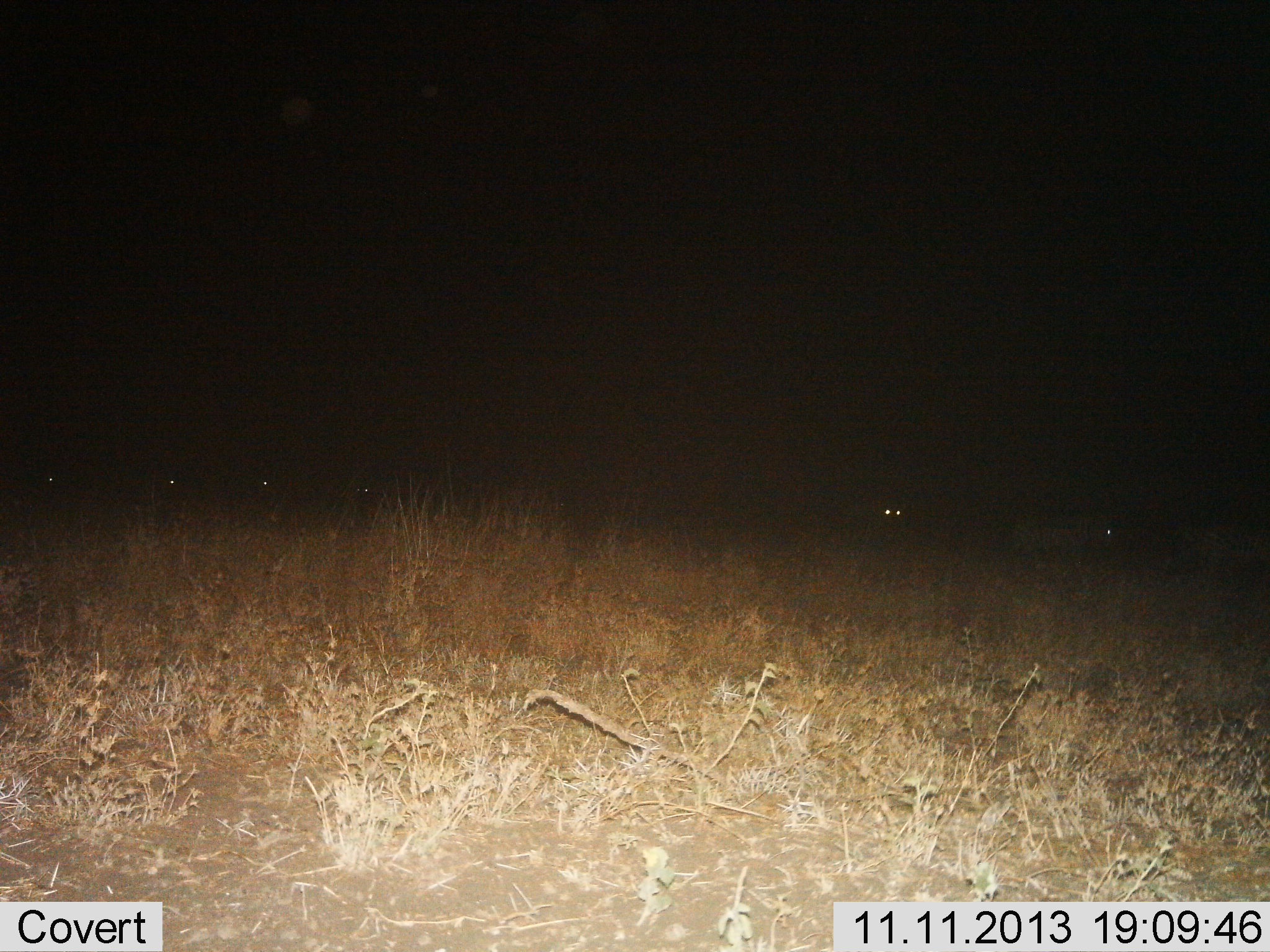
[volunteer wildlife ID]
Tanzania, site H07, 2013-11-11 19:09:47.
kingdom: Animalia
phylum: Chordata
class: Mammalia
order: Artiodactyla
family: Bovidae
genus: Connochaetes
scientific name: Connochaetes taurinus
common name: blue wildebeest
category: wildebeest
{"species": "wildebeest (blue wildebeest) (Connochaetes taurinus)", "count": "6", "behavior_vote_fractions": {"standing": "60%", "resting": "0%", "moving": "40%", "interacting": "0%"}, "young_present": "0%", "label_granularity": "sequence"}